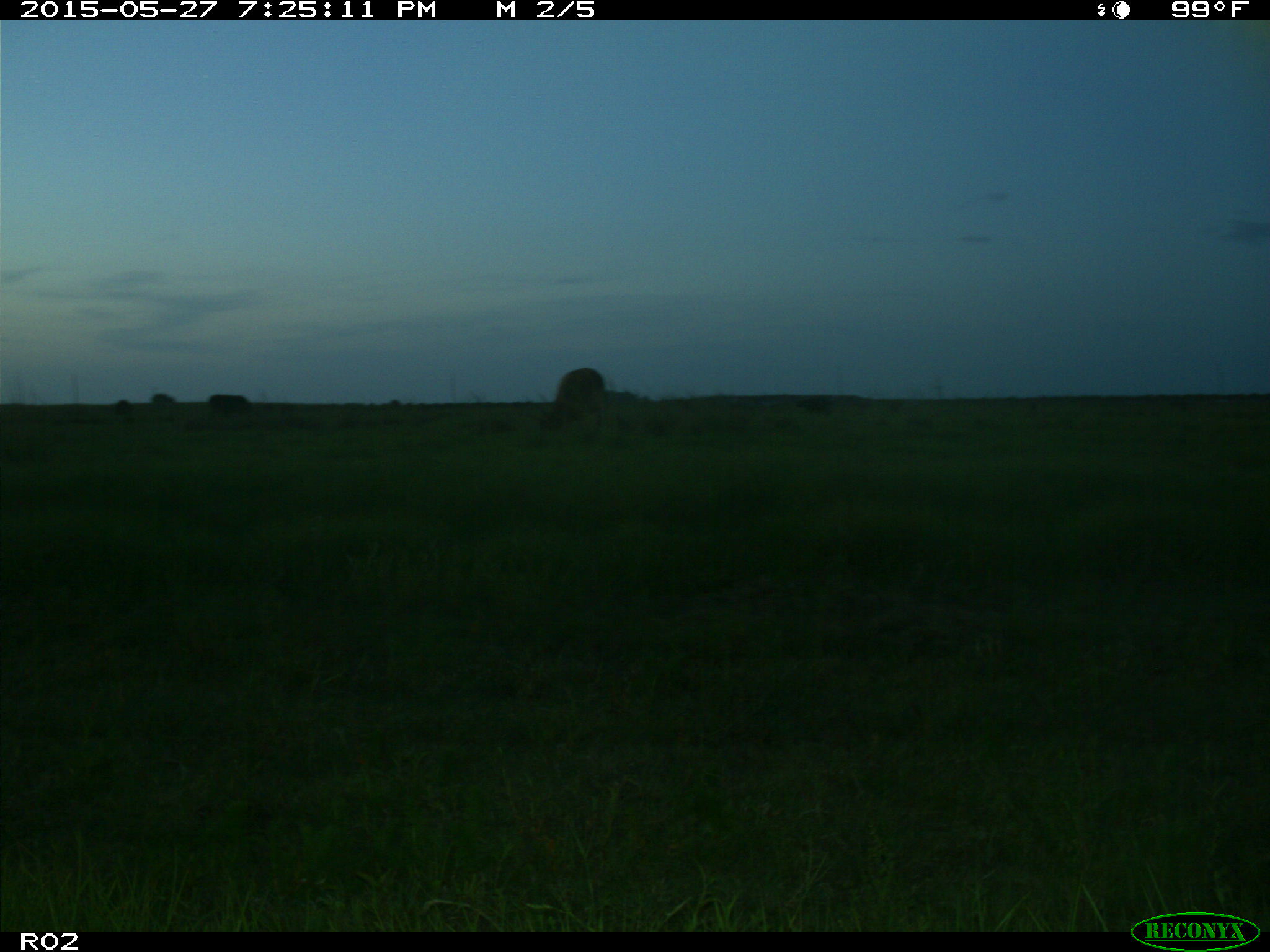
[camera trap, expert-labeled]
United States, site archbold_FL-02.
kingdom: Animalia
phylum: Chordata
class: Mammalia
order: Artiodactyla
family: Bovidae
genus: Bos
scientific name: Bos taurus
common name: domestic cow